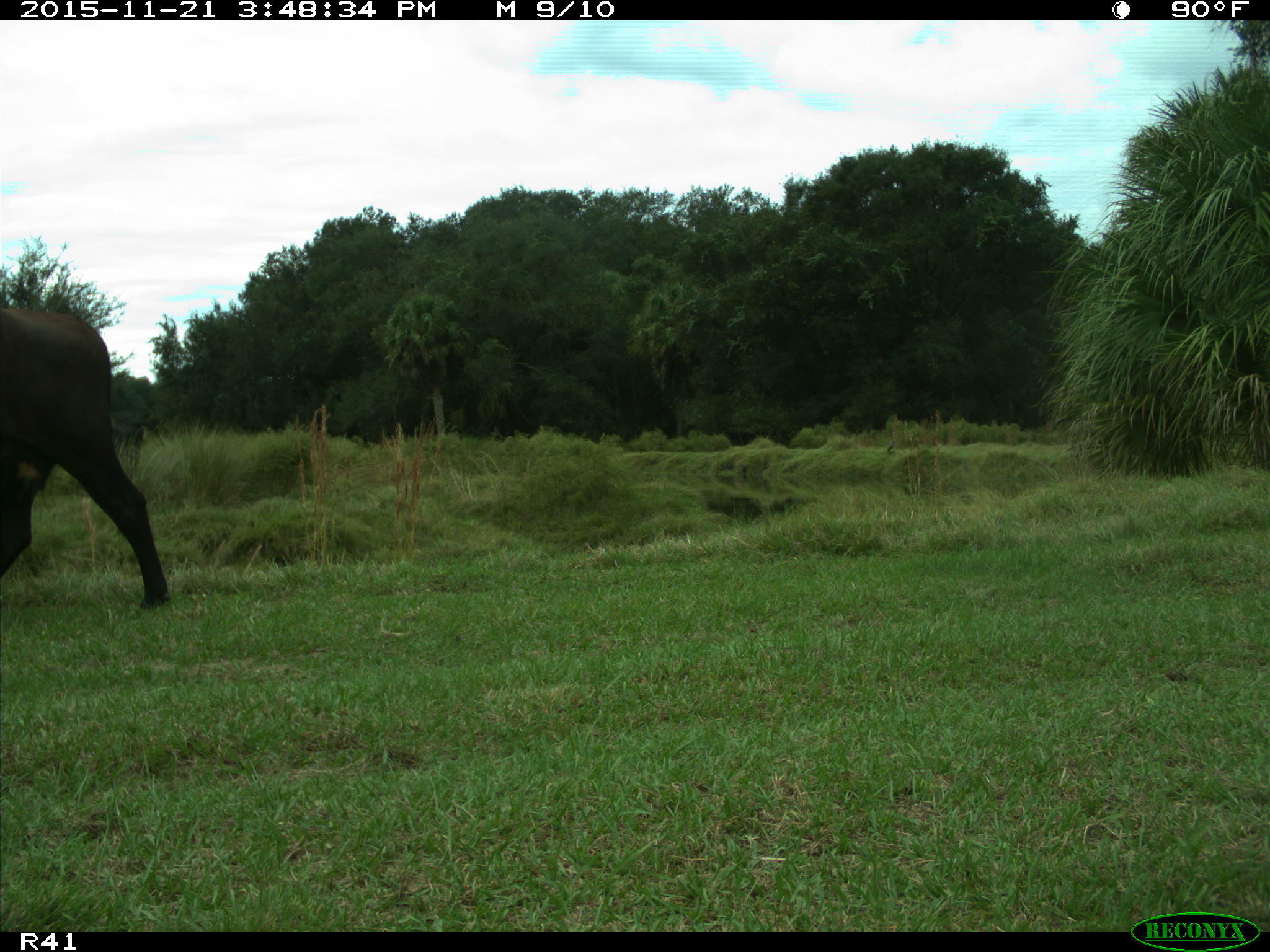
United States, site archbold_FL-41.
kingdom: Animalia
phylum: Chordata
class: Mammalia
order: Artiodactyla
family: Bovidae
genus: Bos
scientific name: Bos taurus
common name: domestic cow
Bos taurus (domestic cow).